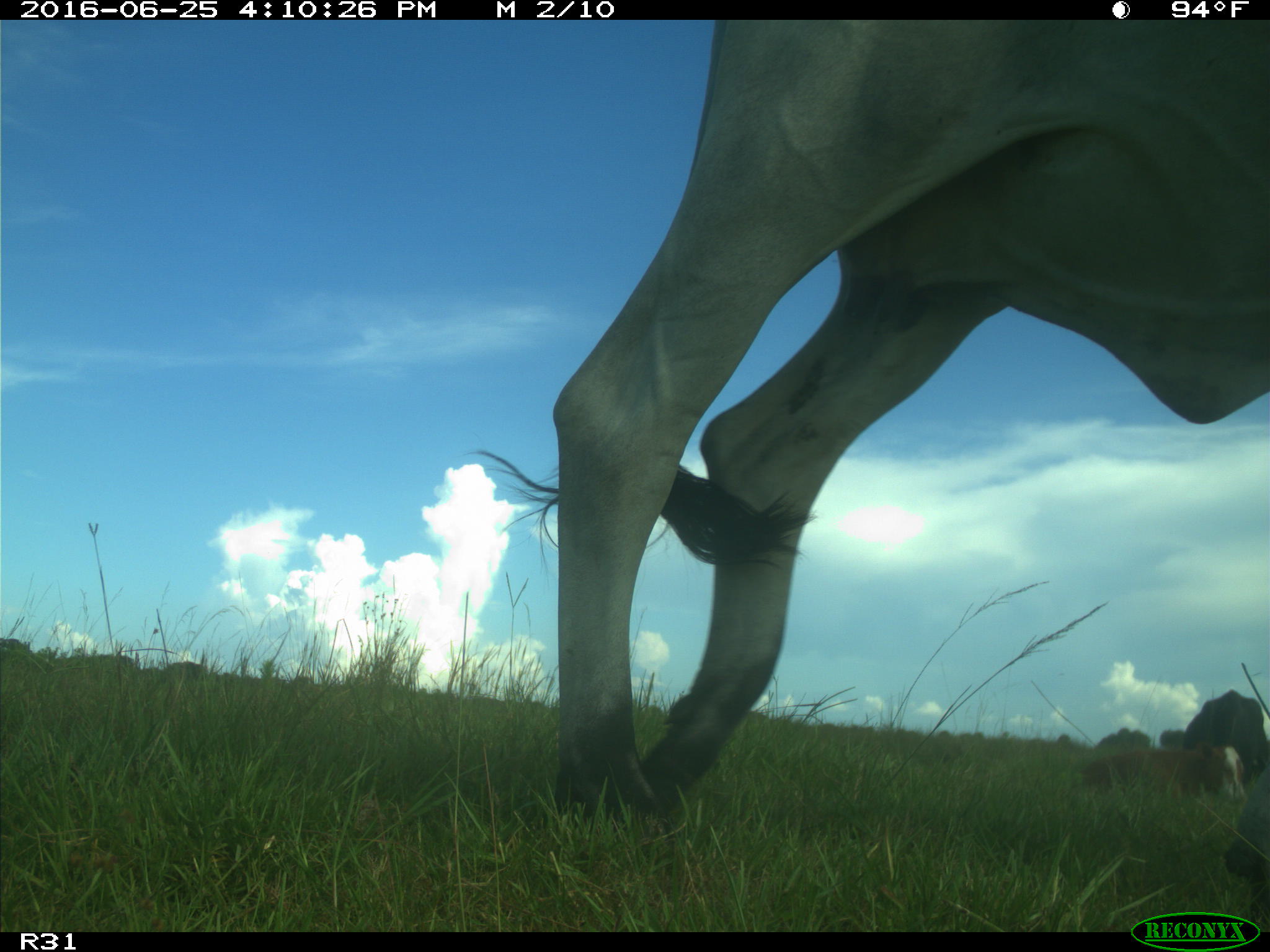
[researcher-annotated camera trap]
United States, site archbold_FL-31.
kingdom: Animalia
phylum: Chordata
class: Mammalia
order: Artiodactyla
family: Bovidae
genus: Bos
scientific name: Bos taurus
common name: domestic cow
Bos taurus (domestic cow).